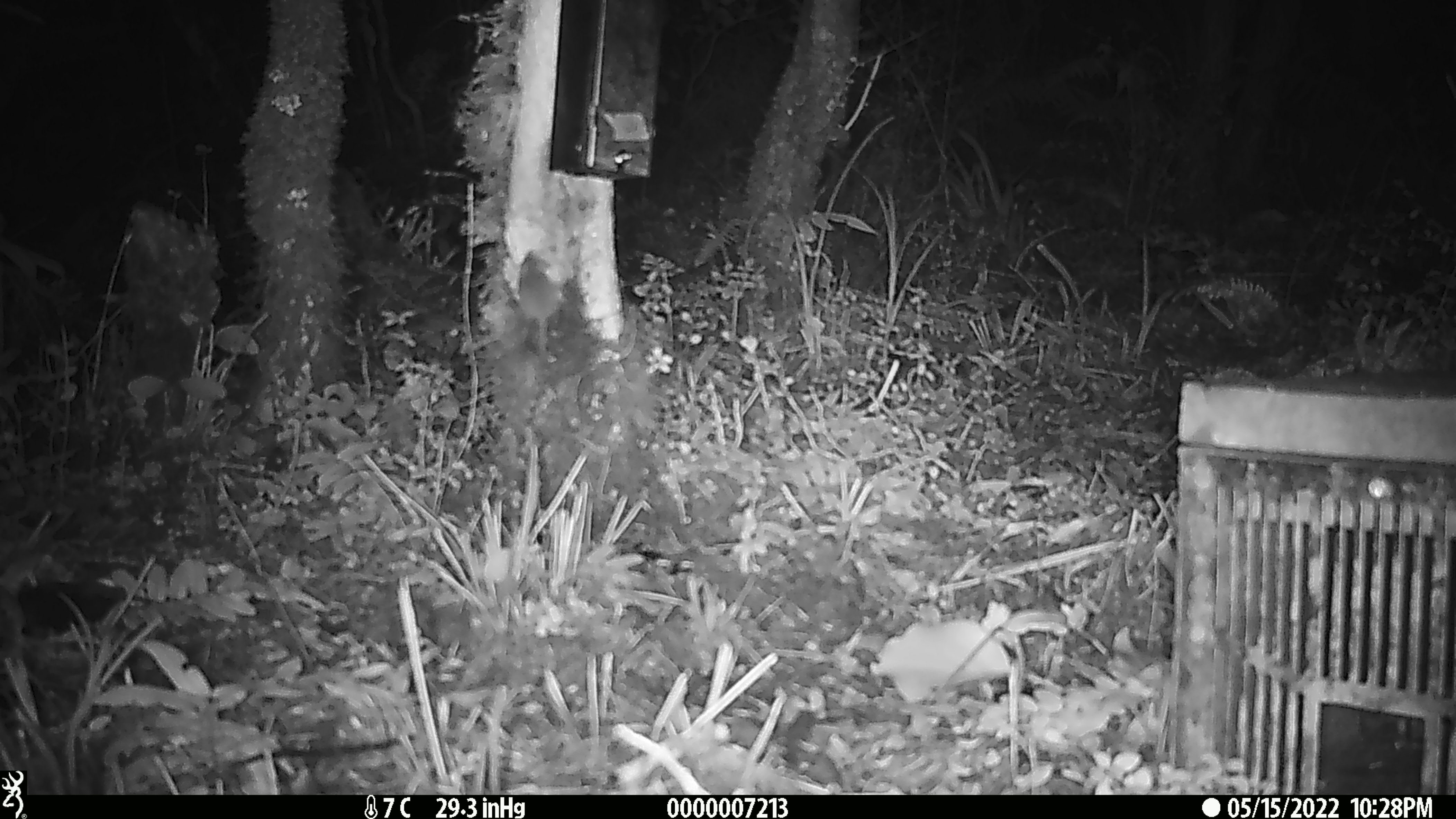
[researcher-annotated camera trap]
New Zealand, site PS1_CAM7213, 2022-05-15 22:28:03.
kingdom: Animalia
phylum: Chordata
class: Mammalia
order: Rodentia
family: Muridae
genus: Mus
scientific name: Mus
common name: mouse